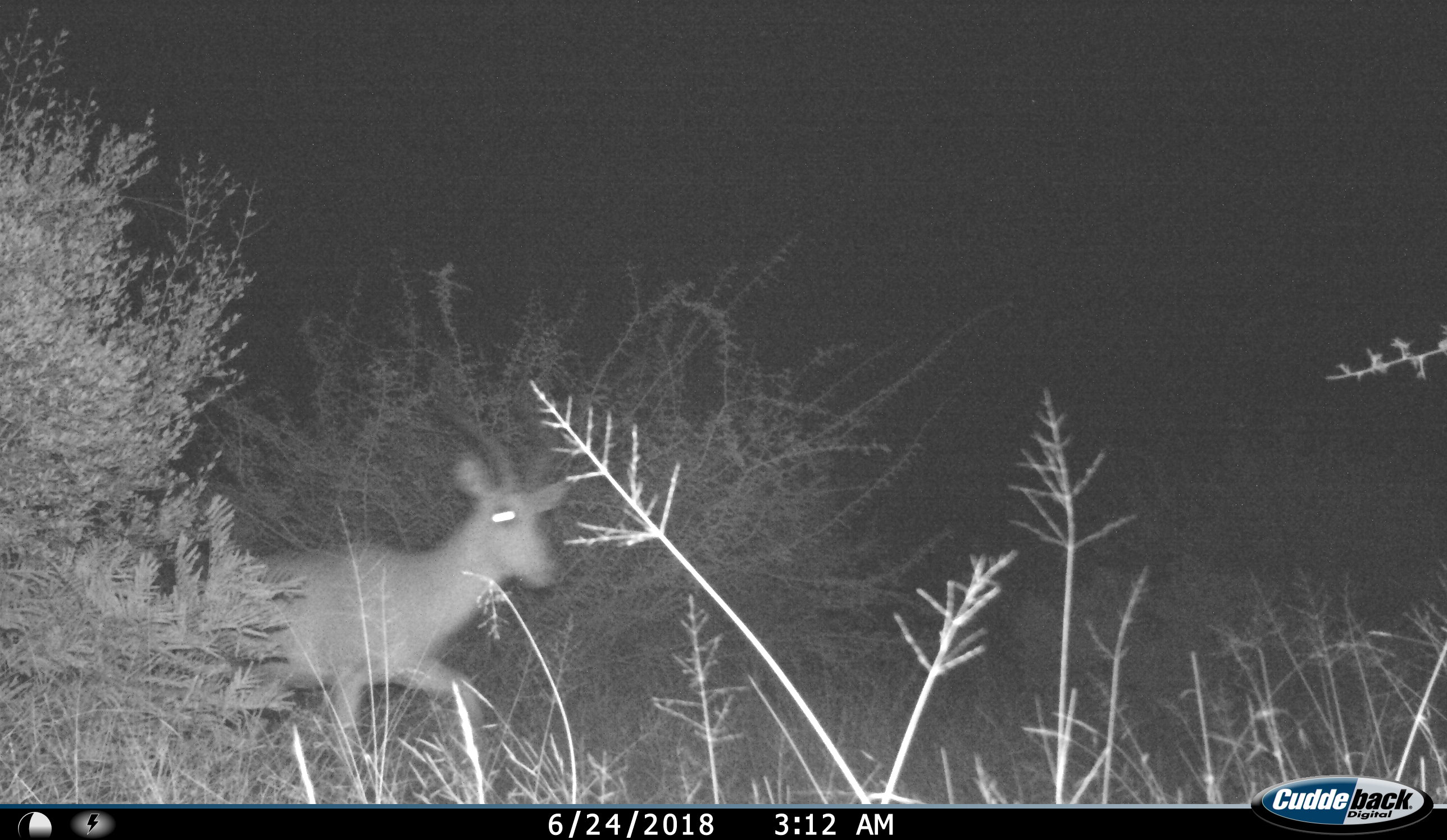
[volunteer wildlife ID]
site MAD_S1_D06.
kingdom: Animalia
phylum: Chordata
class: Mammalia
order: Artiodactyla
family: Bovidae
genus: Aepyceros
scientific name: Aepyceros melampus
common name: impala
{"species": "impala (Aepyceros melampus)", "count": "1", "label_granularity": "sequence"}